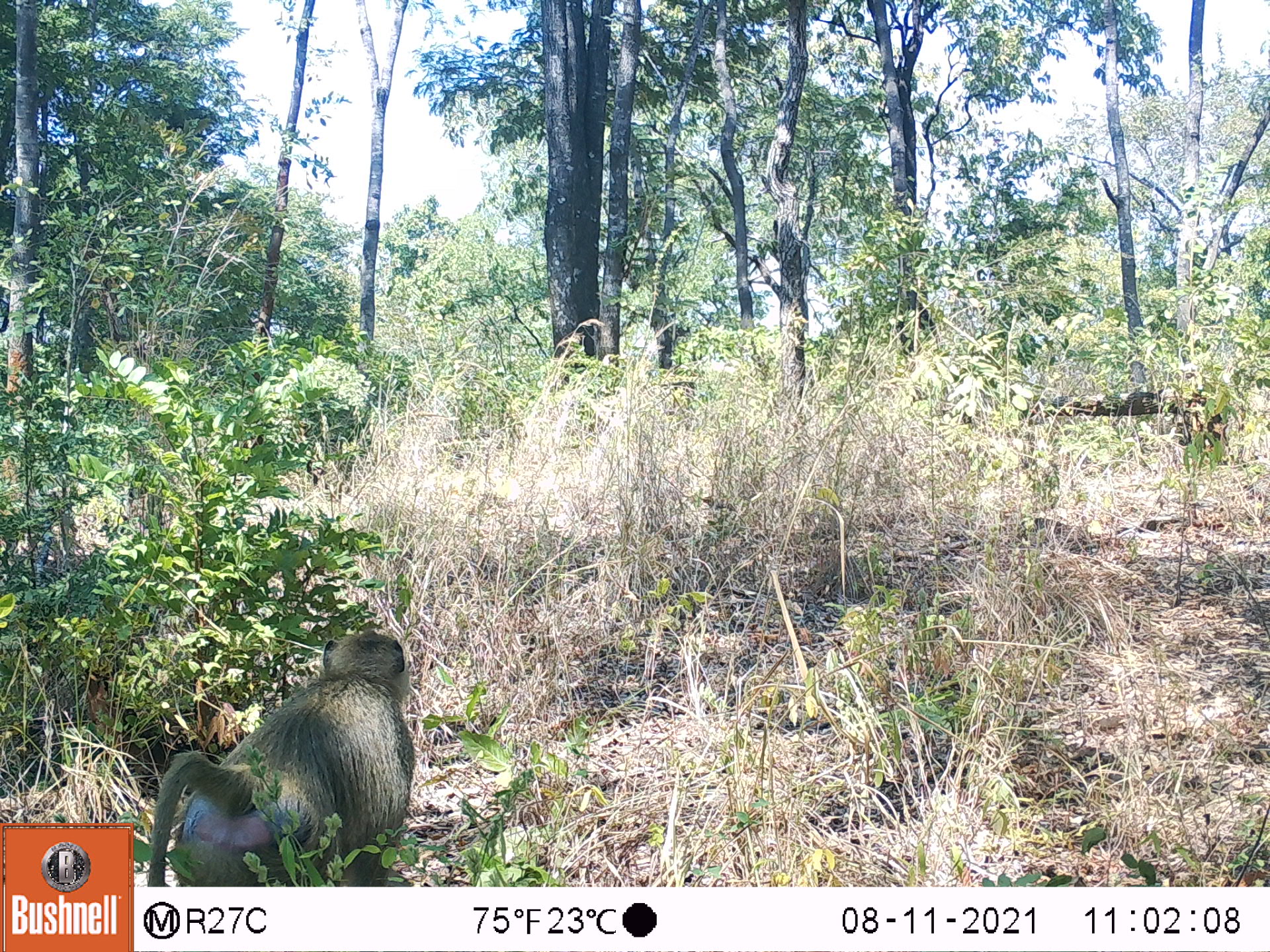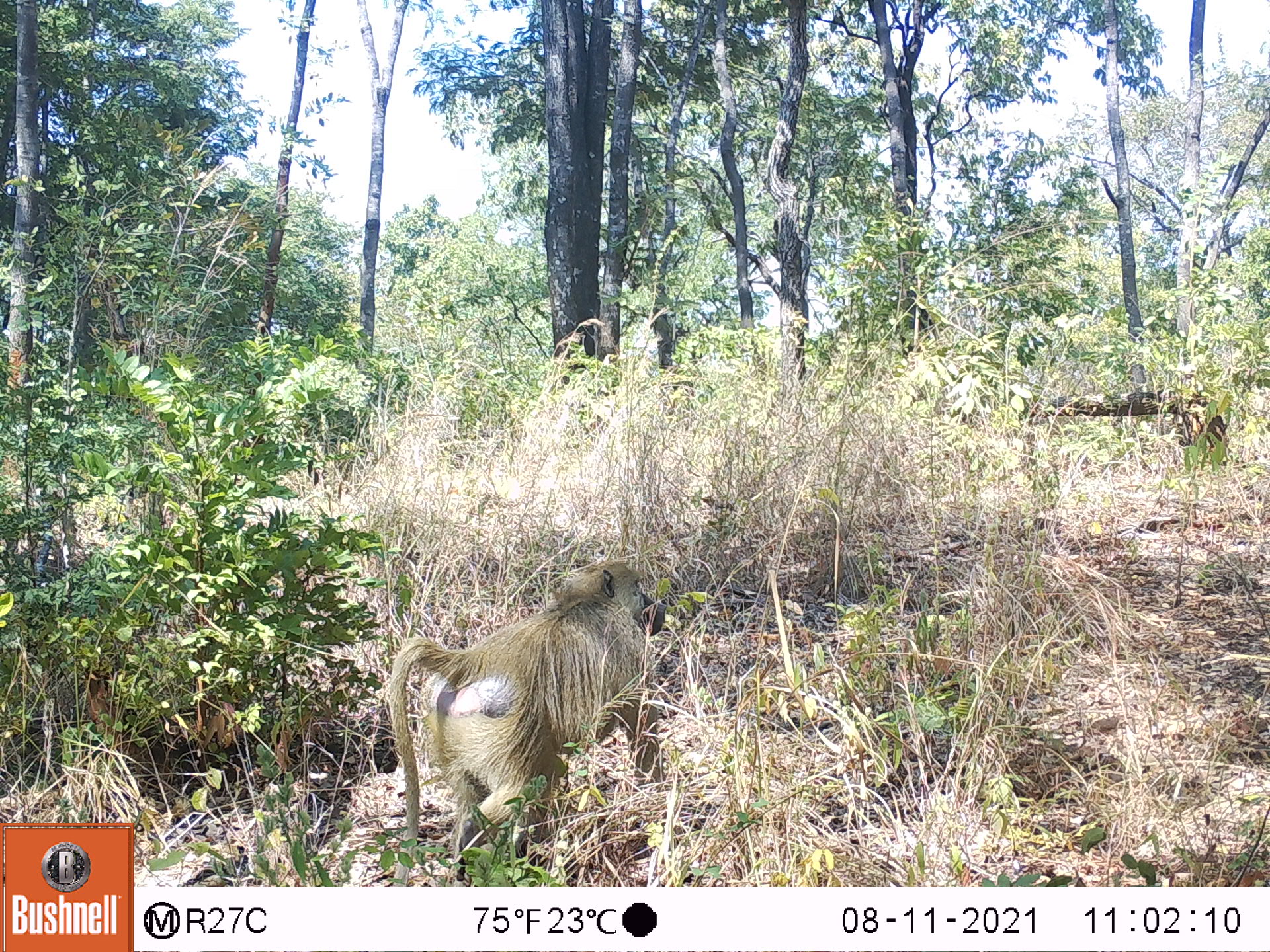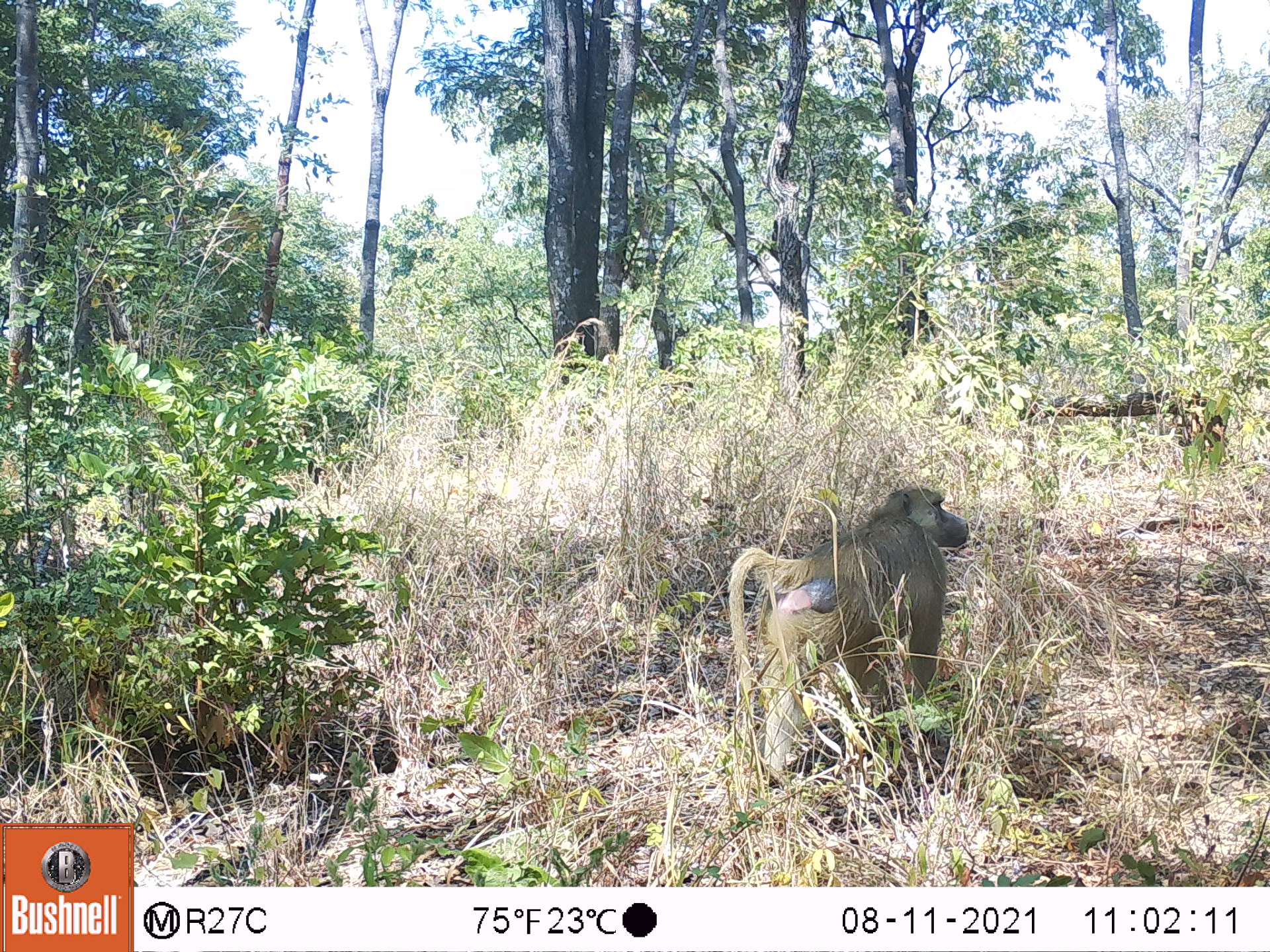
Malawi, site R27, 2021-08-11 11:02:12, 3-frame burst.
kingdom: Animalia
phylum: Chordata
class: Mammalia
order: Primates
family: Cercopithecidae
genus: Papio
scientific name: Papio cynocephalus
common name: yellow baboon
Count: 1.